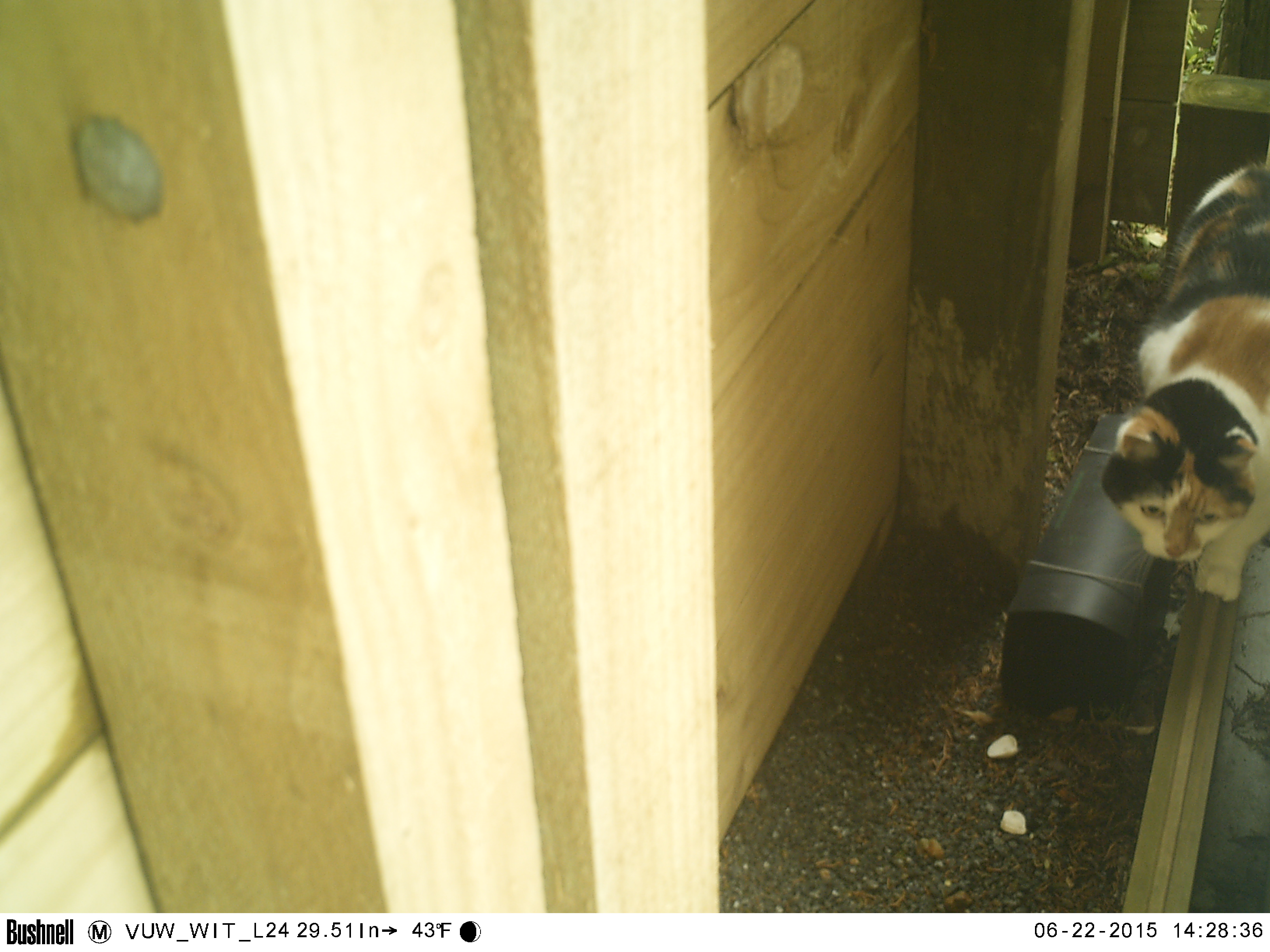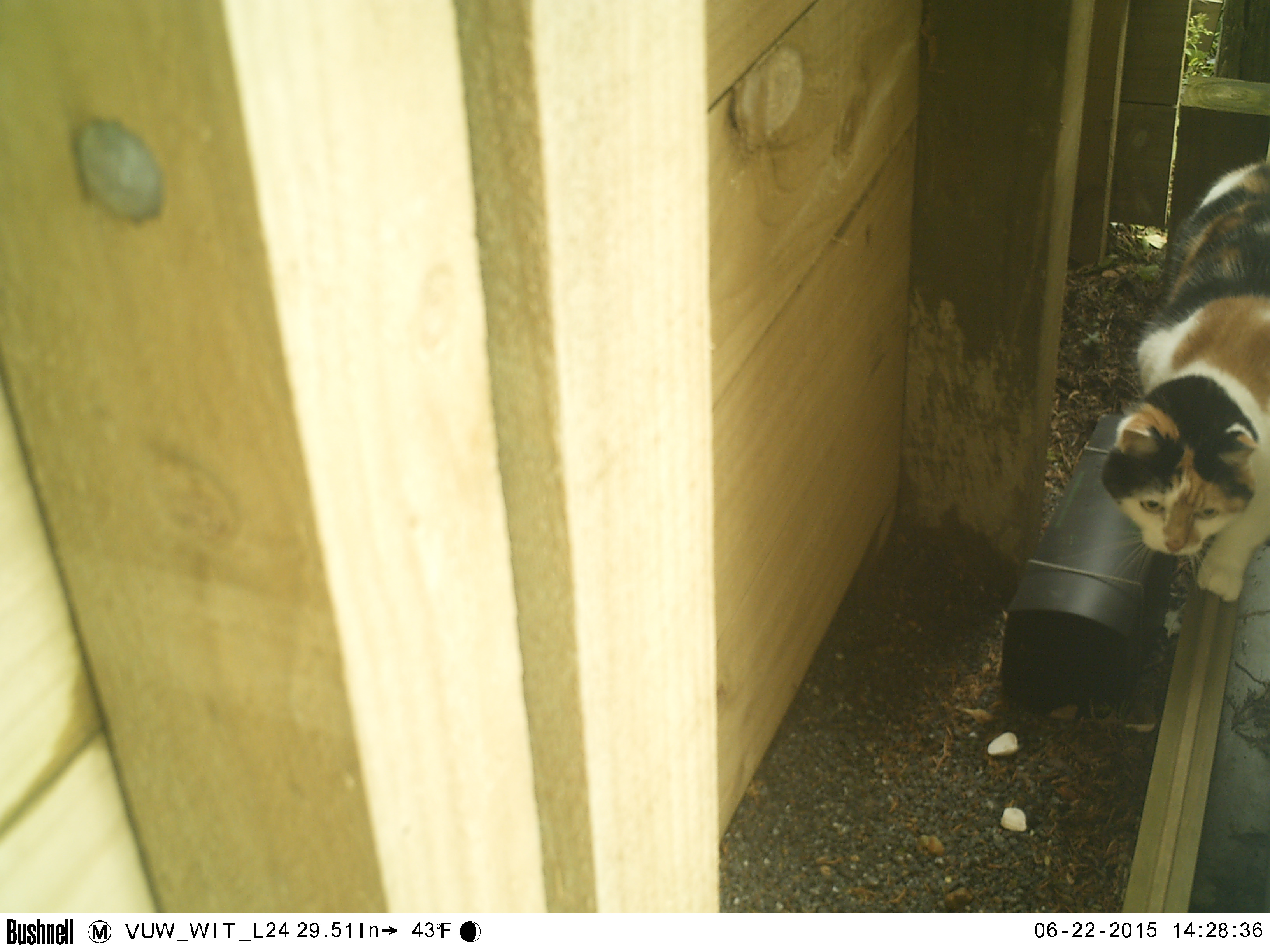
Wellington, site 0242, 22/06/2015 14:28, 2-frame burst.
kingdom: Animalia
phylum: Chordata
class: Mammalia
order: Carnivora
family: Felidae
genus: Felis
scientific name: Felis catus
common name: cat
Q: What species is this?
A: Cat (Felis catus).